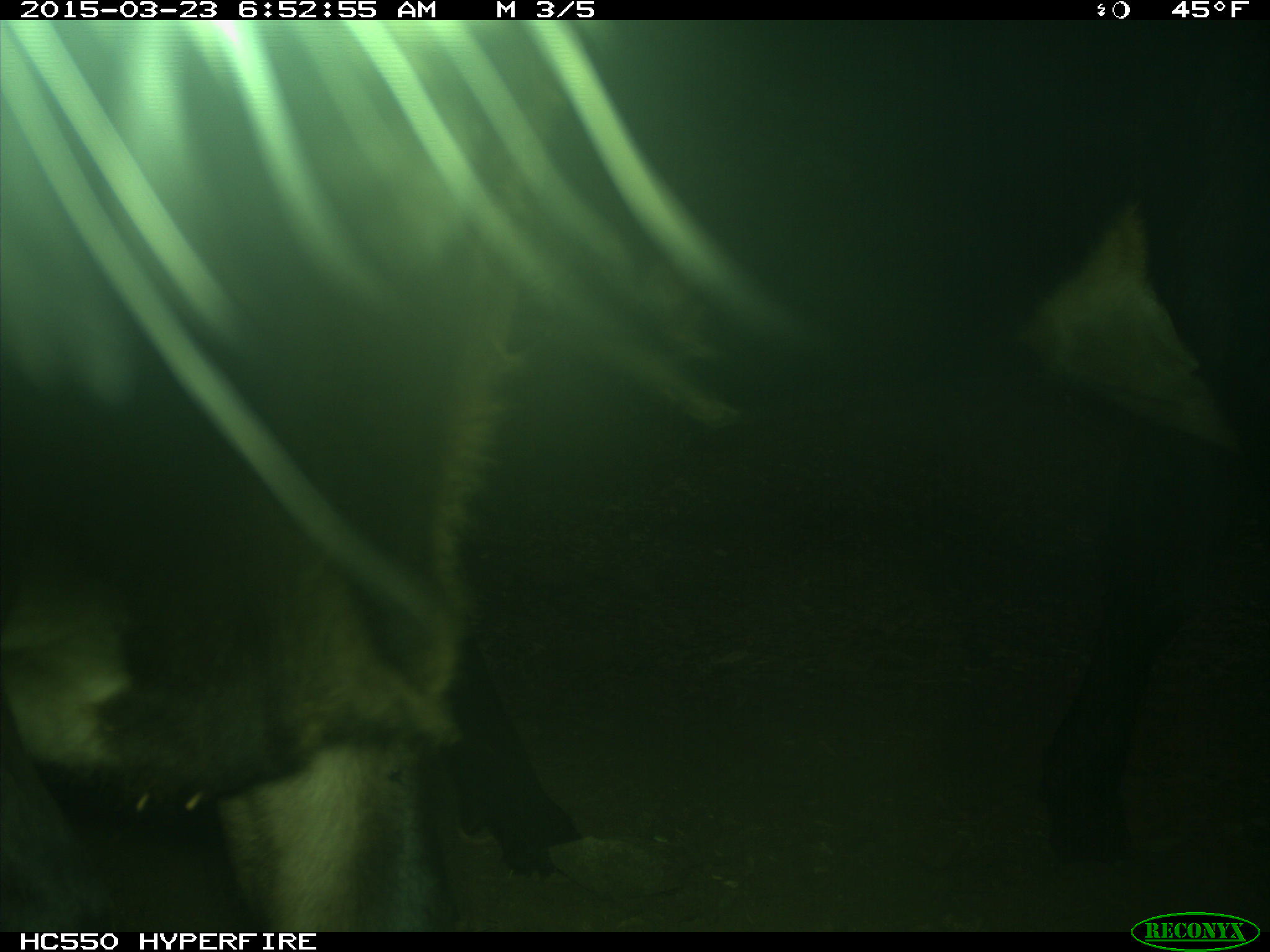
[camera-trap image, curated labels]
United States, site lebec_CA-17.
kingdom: Animalia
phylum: Chordata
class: Mammalia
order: Artiodactyla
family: Bovidae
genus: Bos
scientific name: Bos taurus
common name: domestic cow